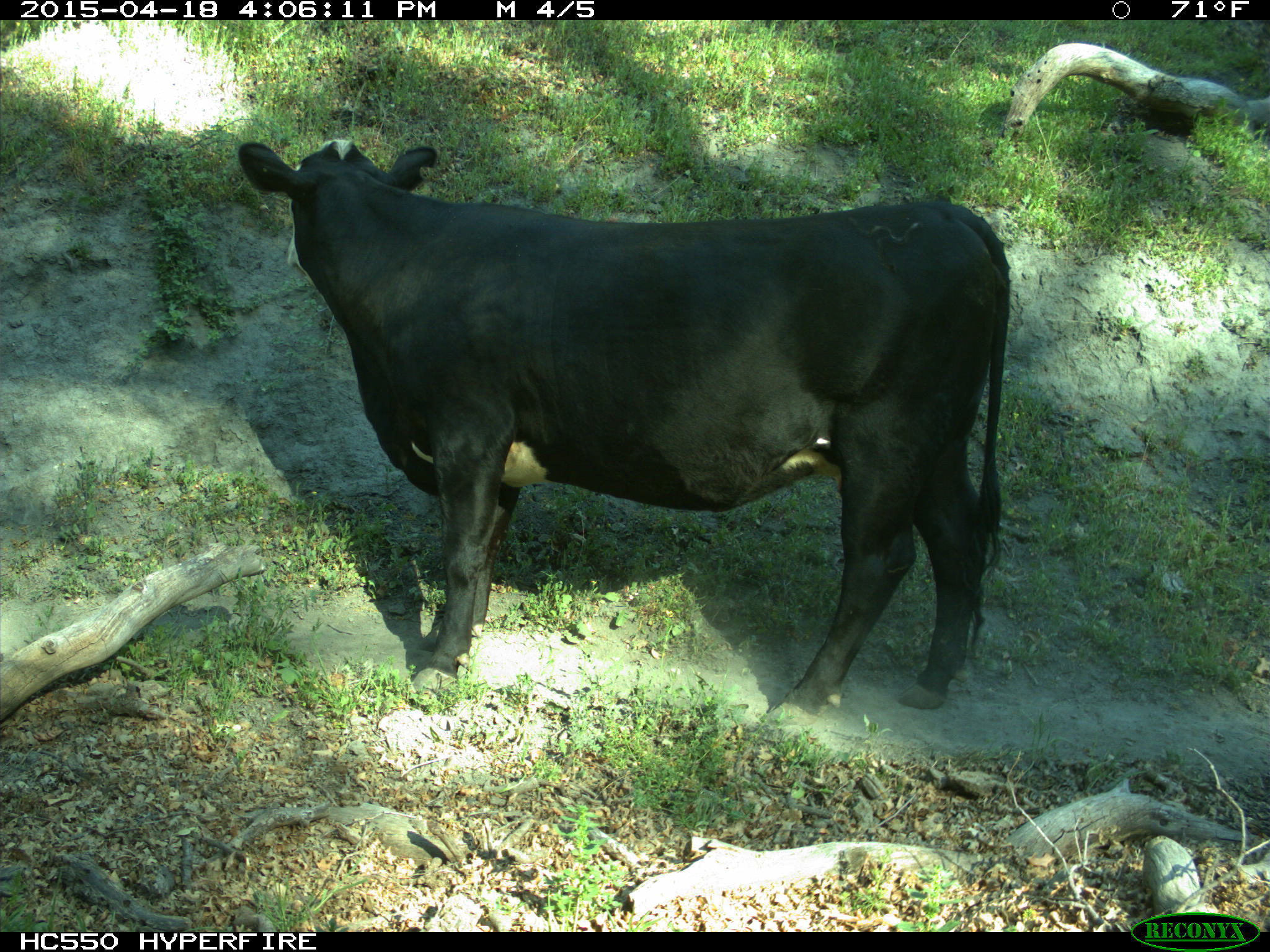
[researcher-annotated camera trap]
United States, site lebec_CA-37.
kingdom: Animalia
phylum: Chordata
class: Mammalia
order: Artiodactyla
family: Bovidae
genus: Bos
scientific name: Bos taurus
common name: domestic cow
Bos taurus (domestic cow).